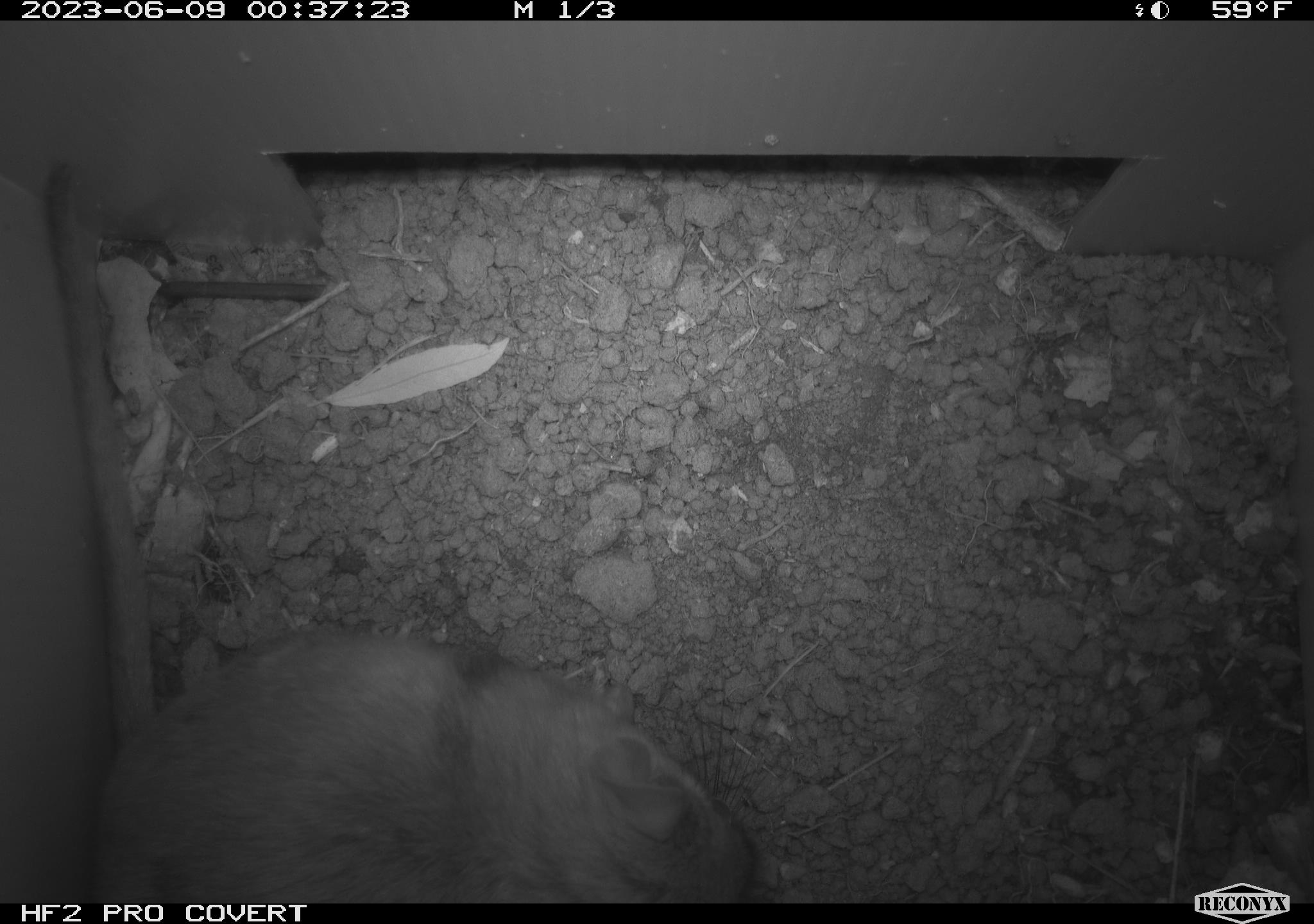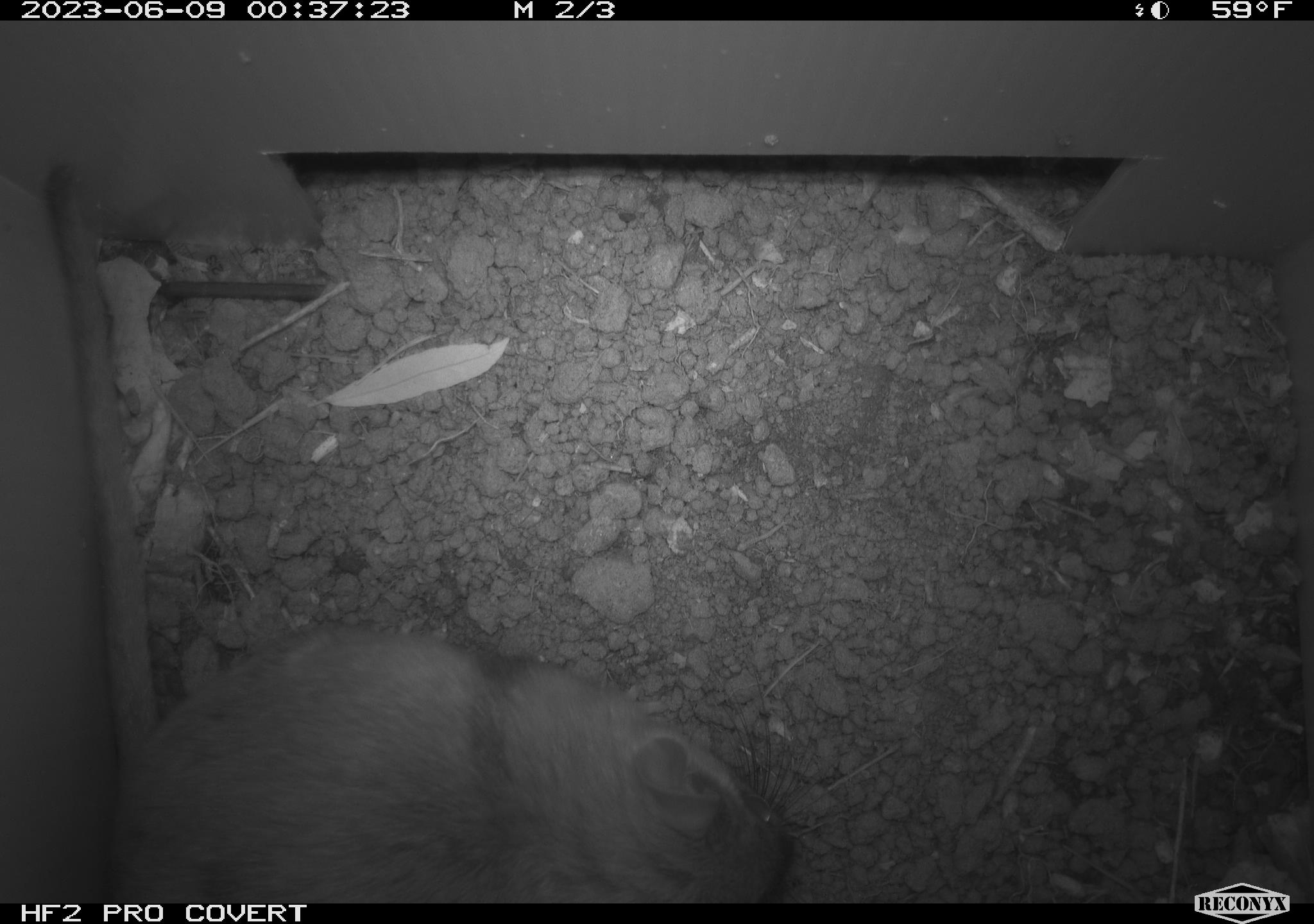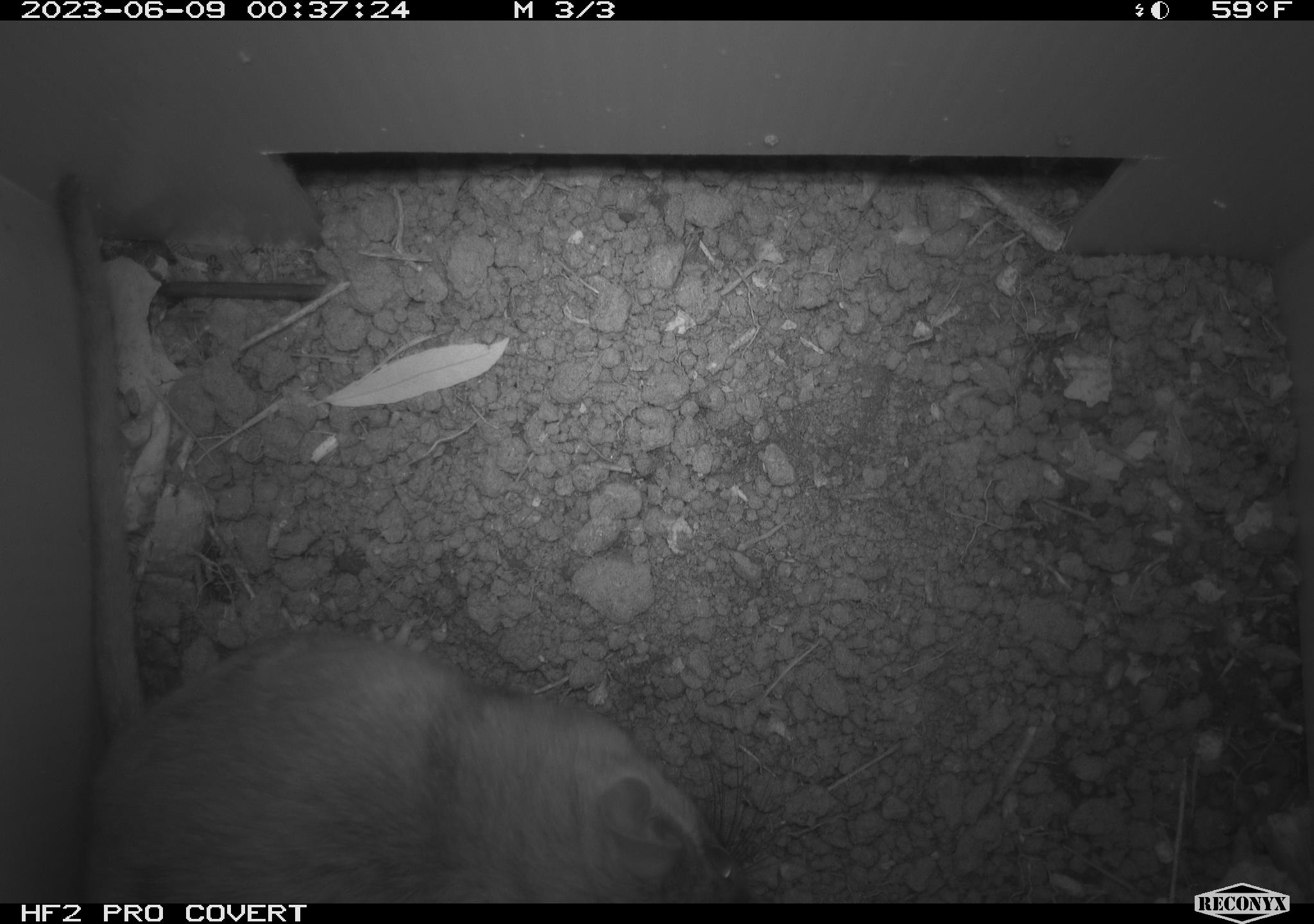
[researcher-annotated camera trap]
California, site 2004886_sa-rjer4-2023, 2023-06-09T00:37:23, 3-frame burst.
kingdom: Animalia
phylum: Chordata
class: Mammalia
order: Rodentia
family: Cricetidae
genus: Neotoma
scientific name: Neotoma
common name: pack rat or woodrat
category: neotoma species